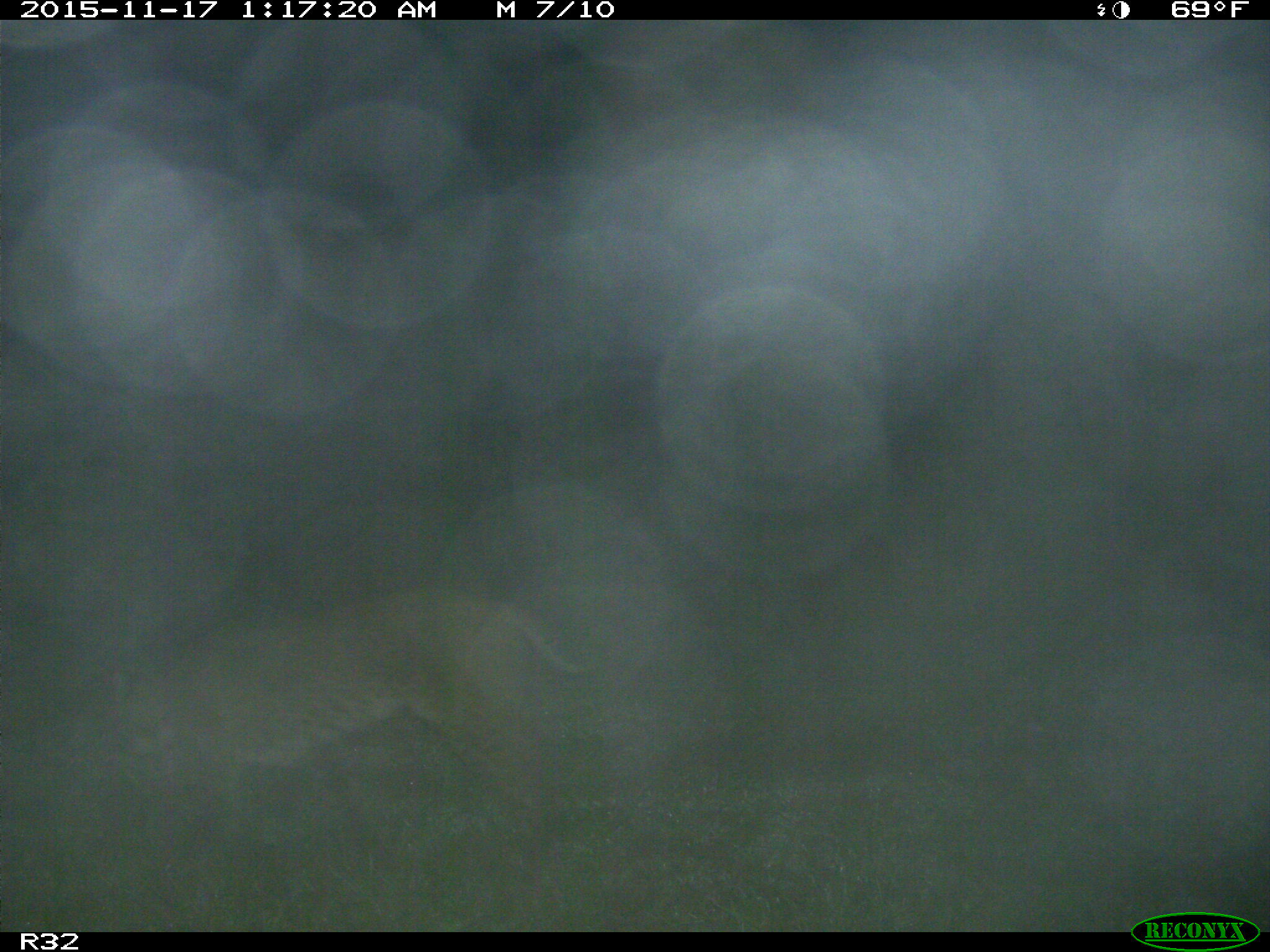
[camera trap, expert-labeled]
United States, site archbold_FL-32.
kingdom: Animalia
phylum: Chordata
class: Mammalia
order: Carnivora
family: Felidae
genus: Lynx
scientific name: Lynx rufus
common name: bobcat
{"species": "Lynx rufus (bobcat)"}